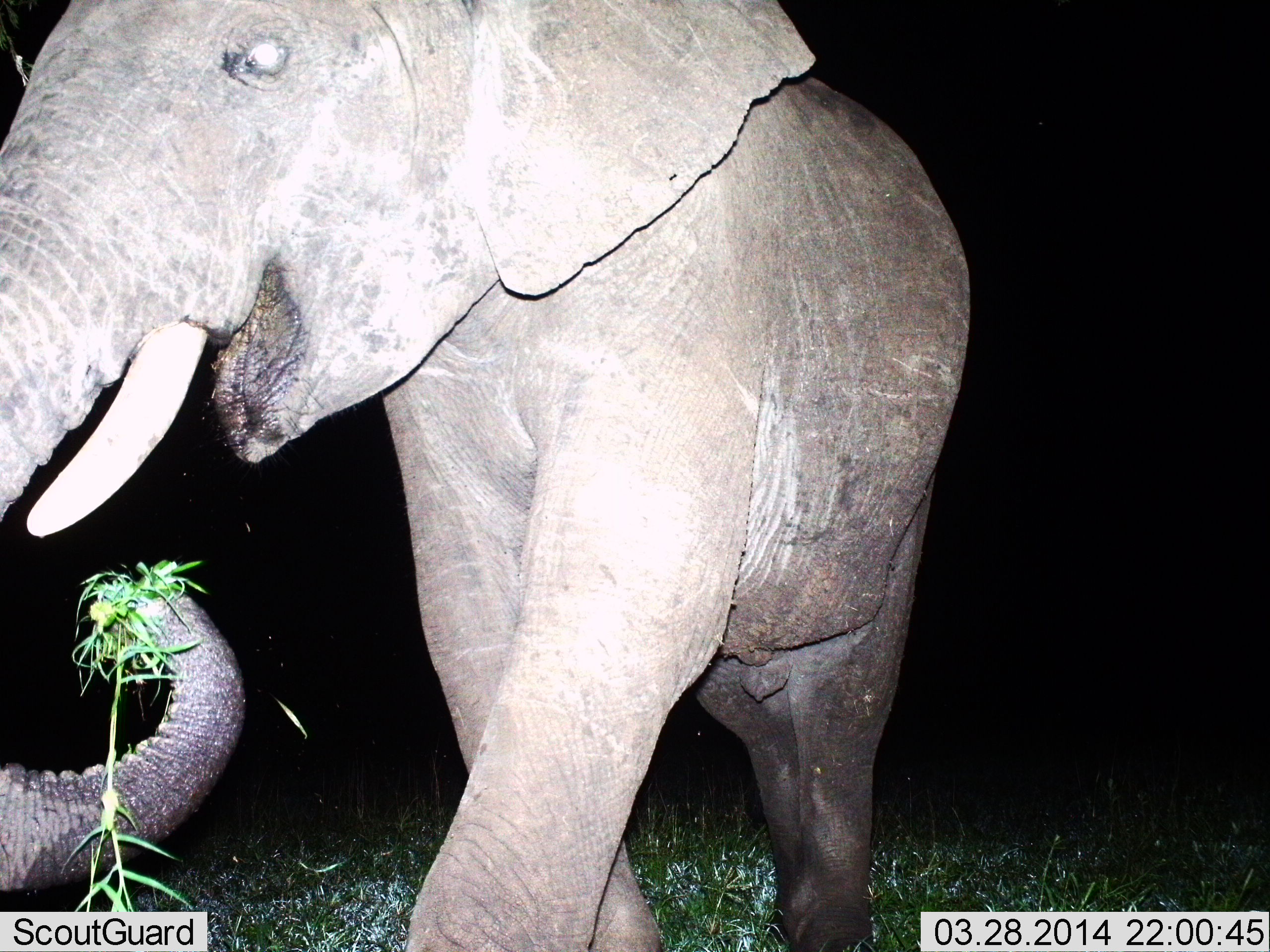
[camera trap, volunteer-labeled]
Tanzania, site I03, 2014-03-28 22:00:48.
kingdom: Animalia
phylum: Chordata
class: Mammalia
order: Proboscidea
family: Elephantidae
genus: Loxodonta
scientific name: Loxodonta africana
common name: african bush elephant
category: elephant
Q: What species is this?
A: Elephant (african bush elephant) (Loxodonta africana).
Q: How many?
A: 1.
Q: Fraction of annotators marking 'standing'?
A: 0%.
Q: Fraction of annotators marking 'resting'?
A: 0%.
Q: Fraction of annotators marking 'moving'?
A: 10%.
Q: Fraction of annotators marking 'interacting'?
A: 10%.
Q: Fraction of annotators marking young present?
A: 10%.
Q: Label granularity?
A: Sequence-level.